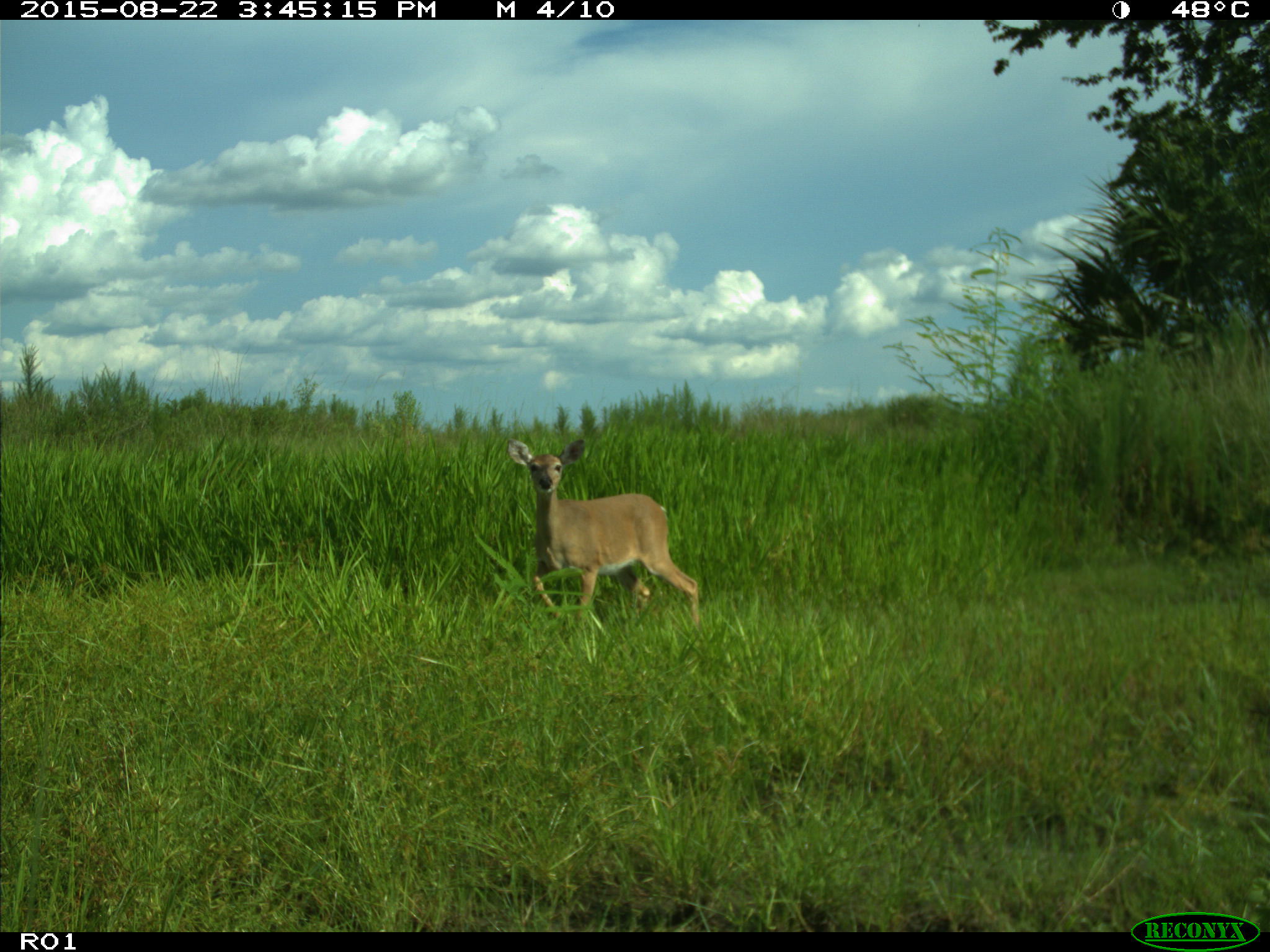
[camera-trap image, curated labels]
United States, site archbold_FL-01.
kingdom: Animalia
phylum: Chordata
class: Mammalia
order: Artiodactyla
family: Cervidae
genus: Odocoileus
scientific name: Odocoileus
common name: deer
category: unidentified deer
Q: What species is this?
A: Unidentified deer (deer) (Odocoileus).